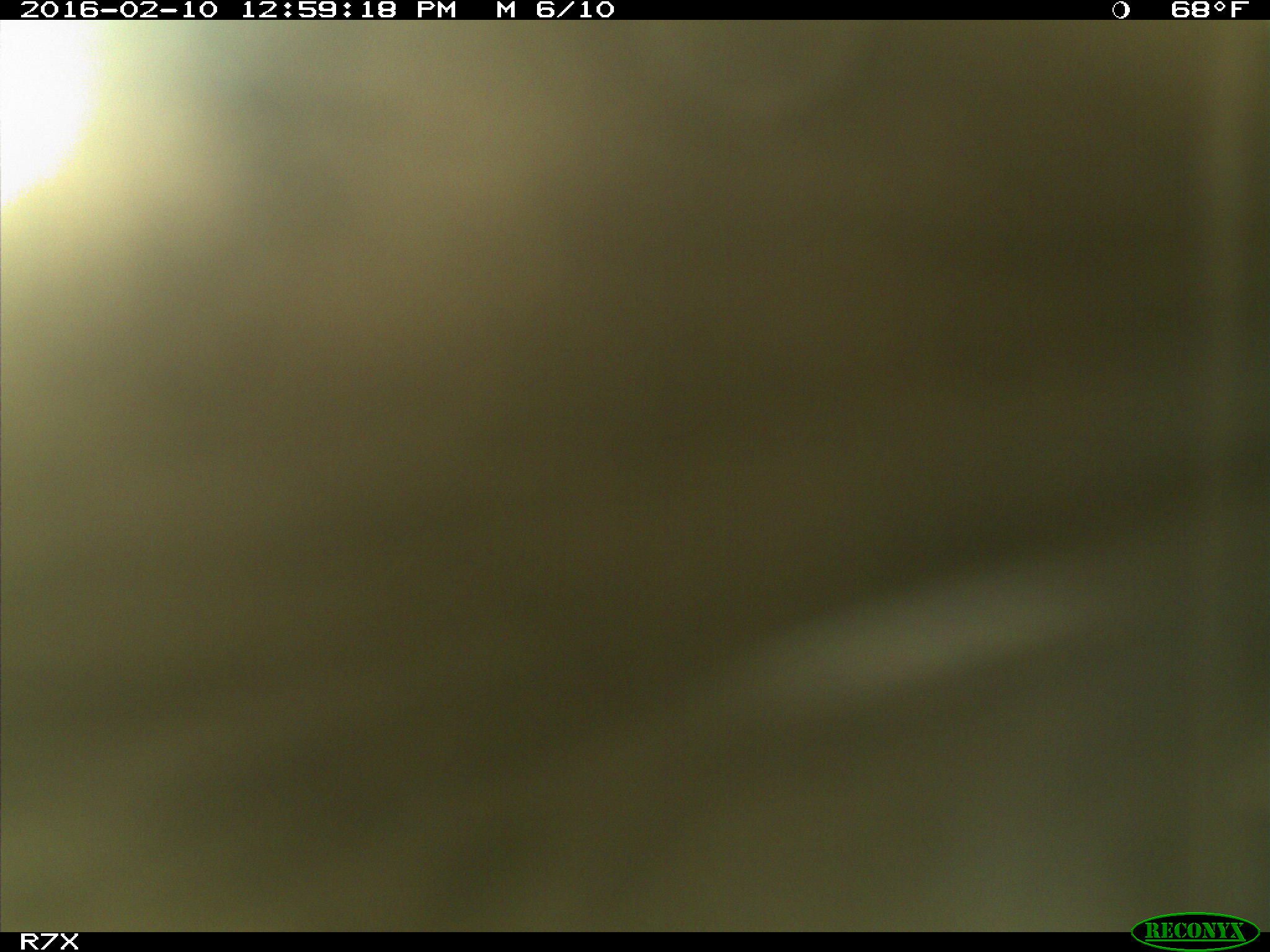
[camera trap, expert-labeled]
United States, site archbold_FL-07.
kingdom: Animalia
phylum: Chordata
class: Mammalia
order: Artiodactyla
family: Bovidae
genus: Bos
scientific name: Bos taurus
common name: domestic cow